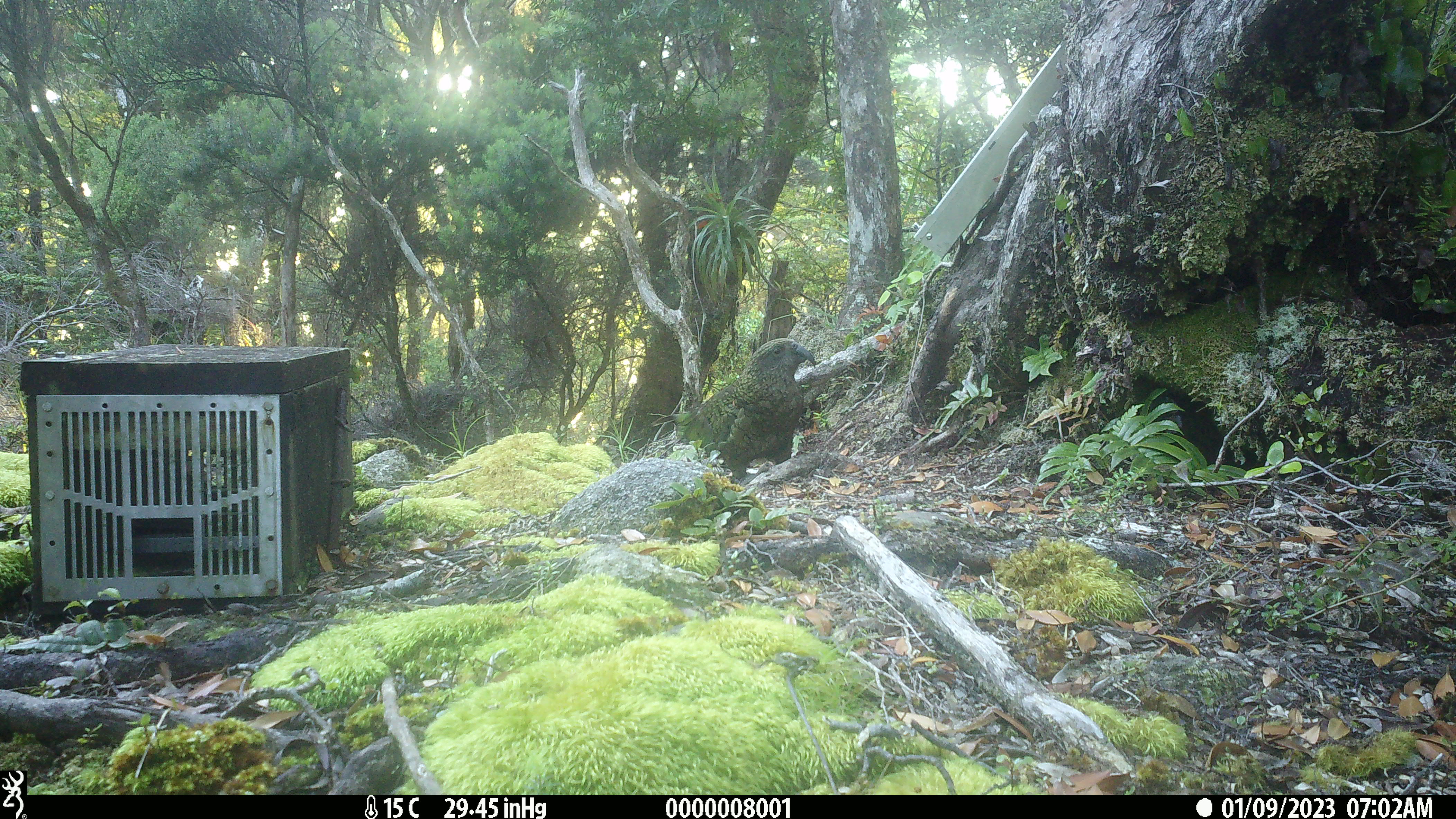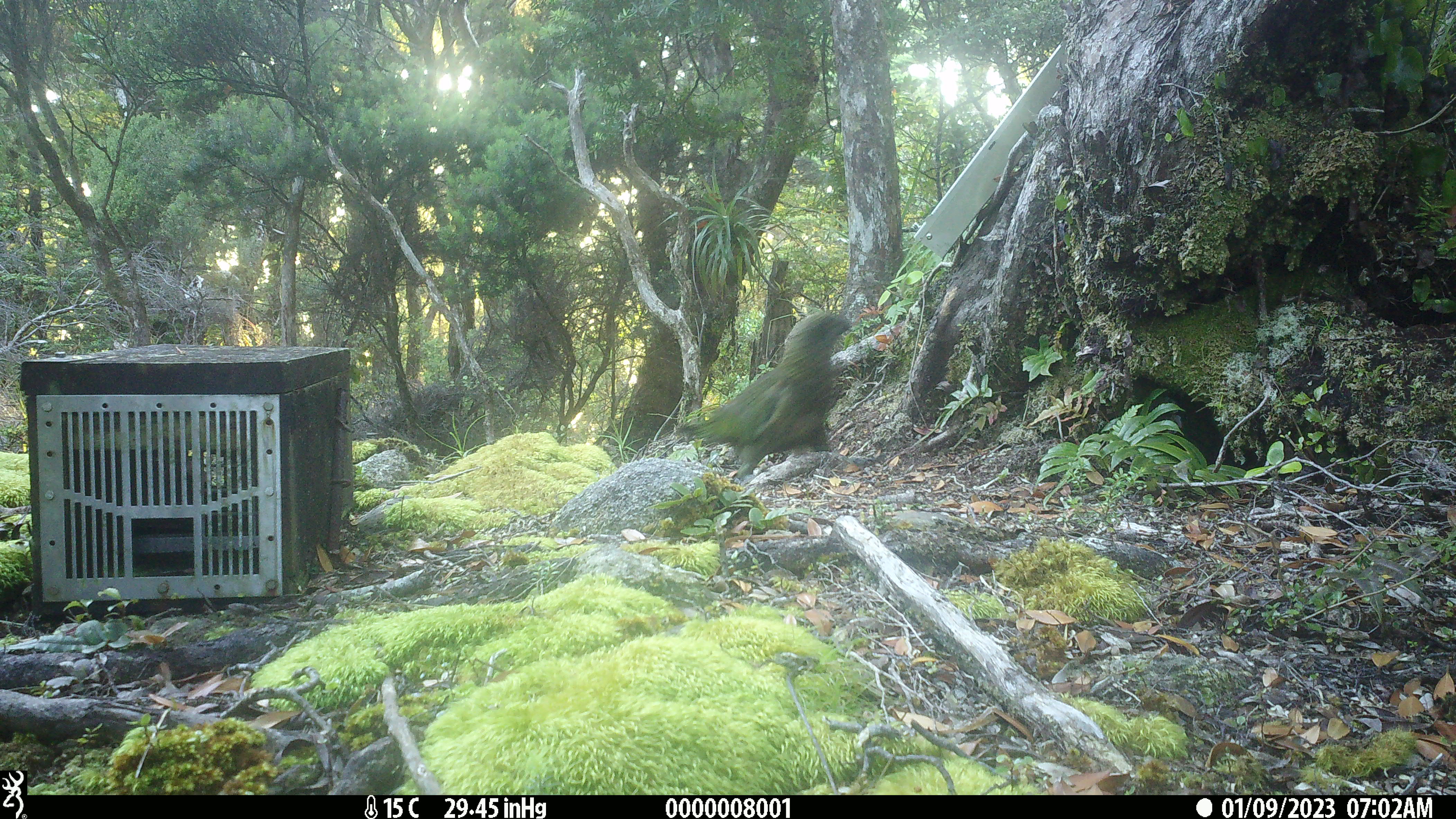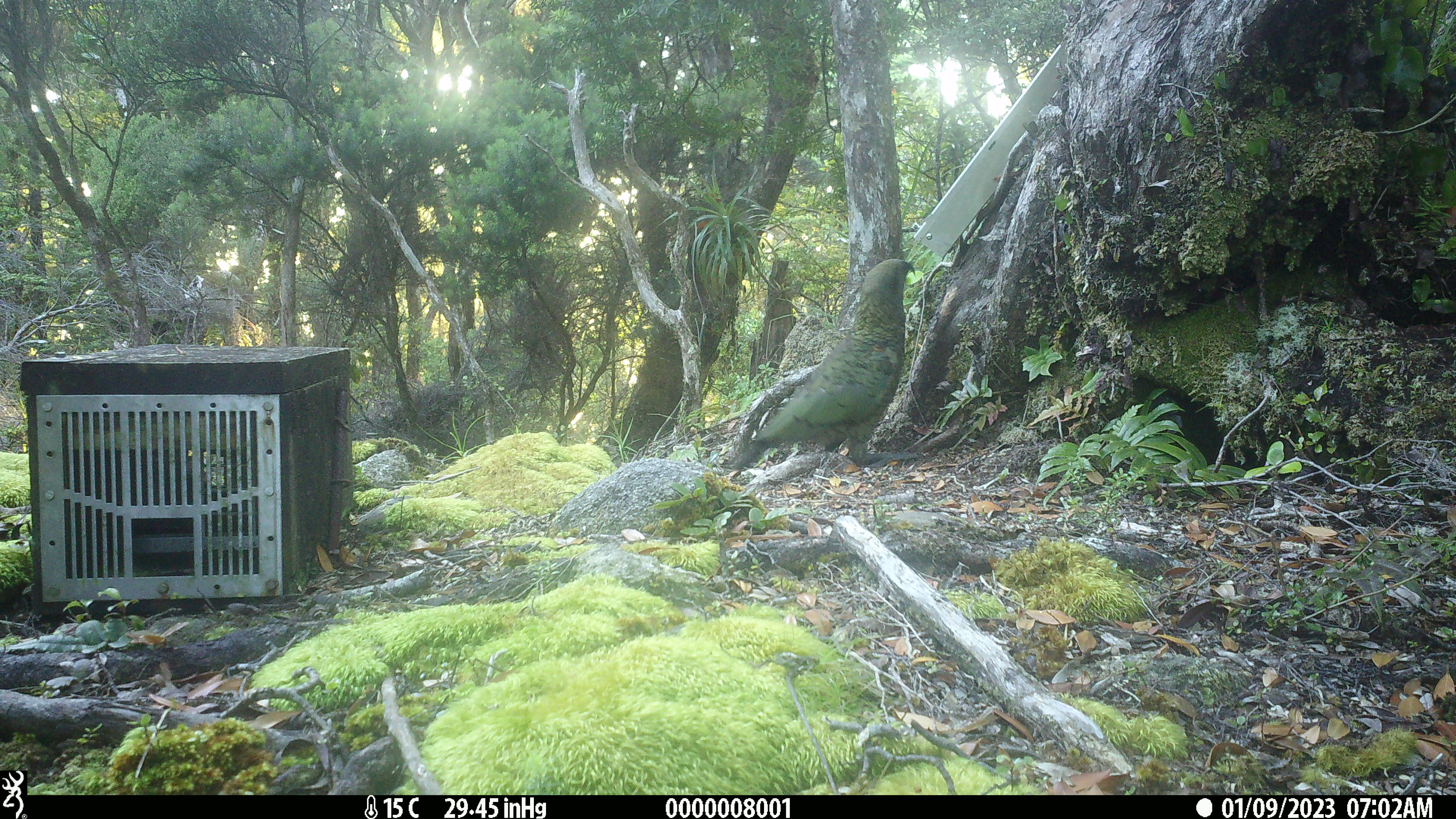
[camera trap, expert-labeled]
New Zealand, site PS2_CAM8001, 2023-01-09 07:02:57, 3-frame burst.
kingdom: Animalia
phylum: Chordata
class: Aves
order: Psittaciformes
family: Strigopidae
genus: Nestor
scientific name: Nestor notabilis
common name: kea